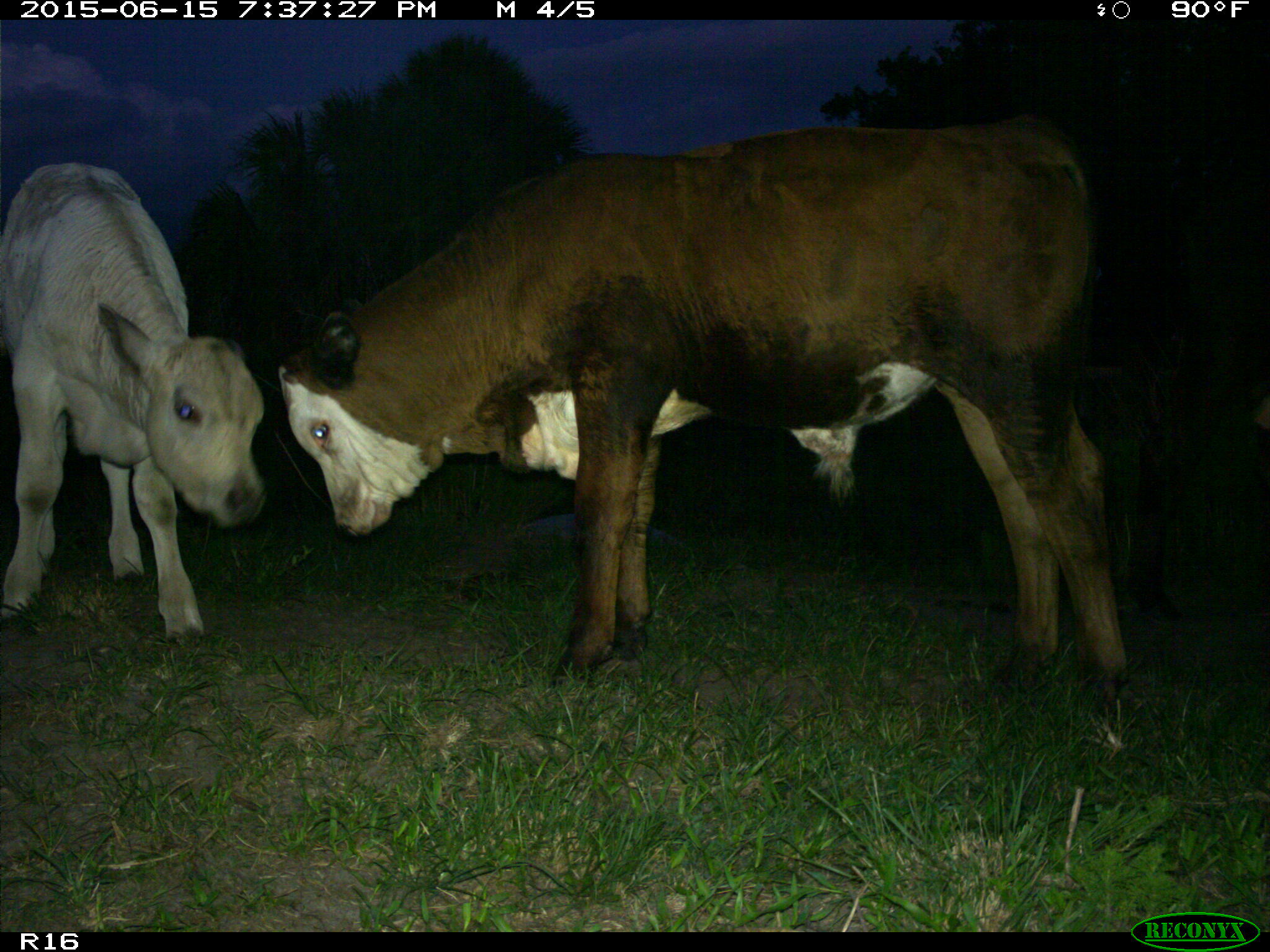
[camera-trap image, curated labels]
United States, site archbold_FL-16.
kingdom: Animalia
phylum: Chordata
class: Mammalia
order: Artiodactyla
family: Bovidae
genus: Bos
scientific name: Bos taurus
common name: domestic cow